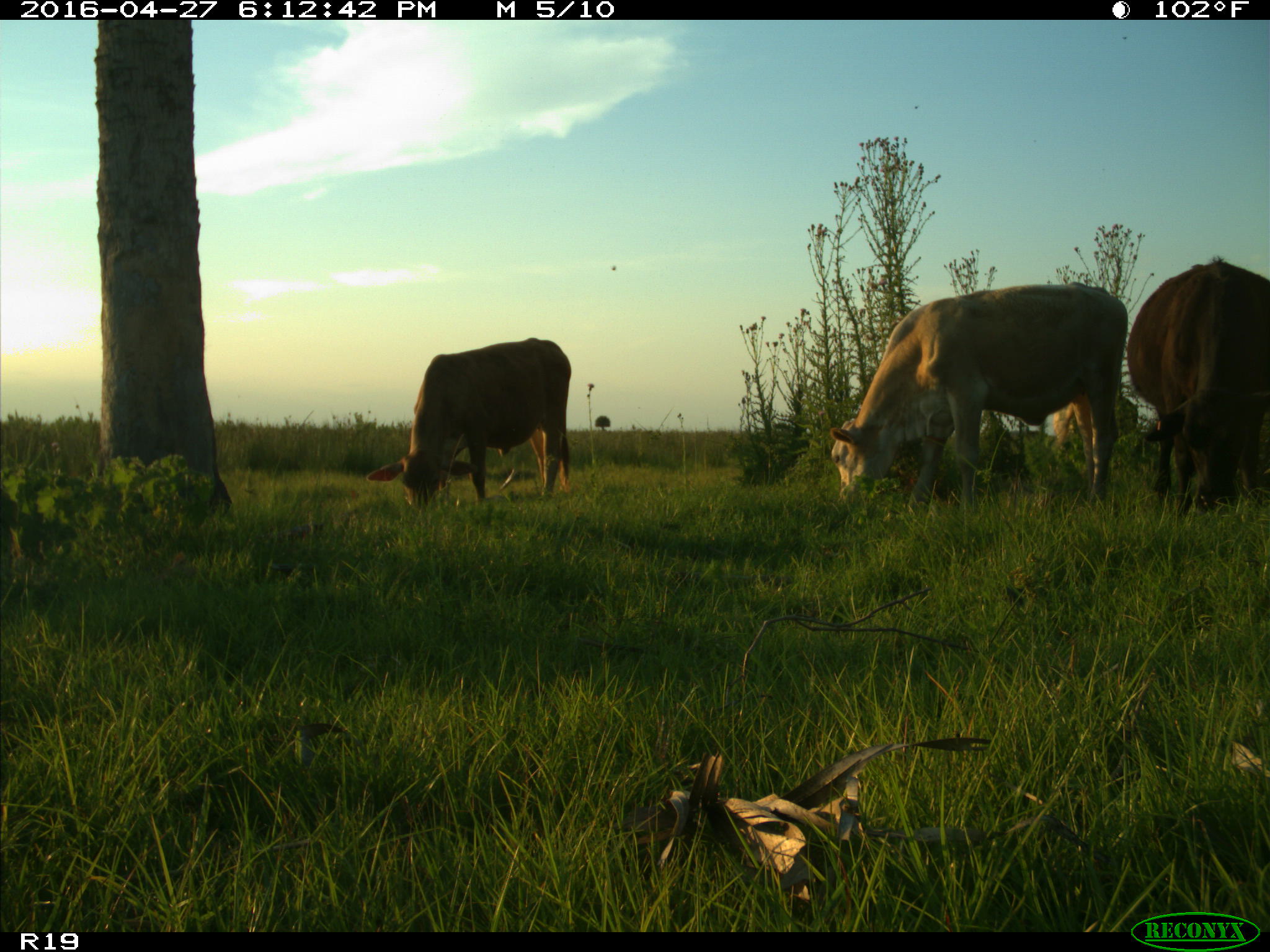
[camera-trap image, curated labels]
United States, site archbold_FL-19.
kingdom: Animalia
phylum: Chordata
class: Mammalia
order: Artiodactyla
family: Bovidae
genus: Bos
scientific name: Bos taurus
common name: domestic cow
Bos taurus (domestic cow).